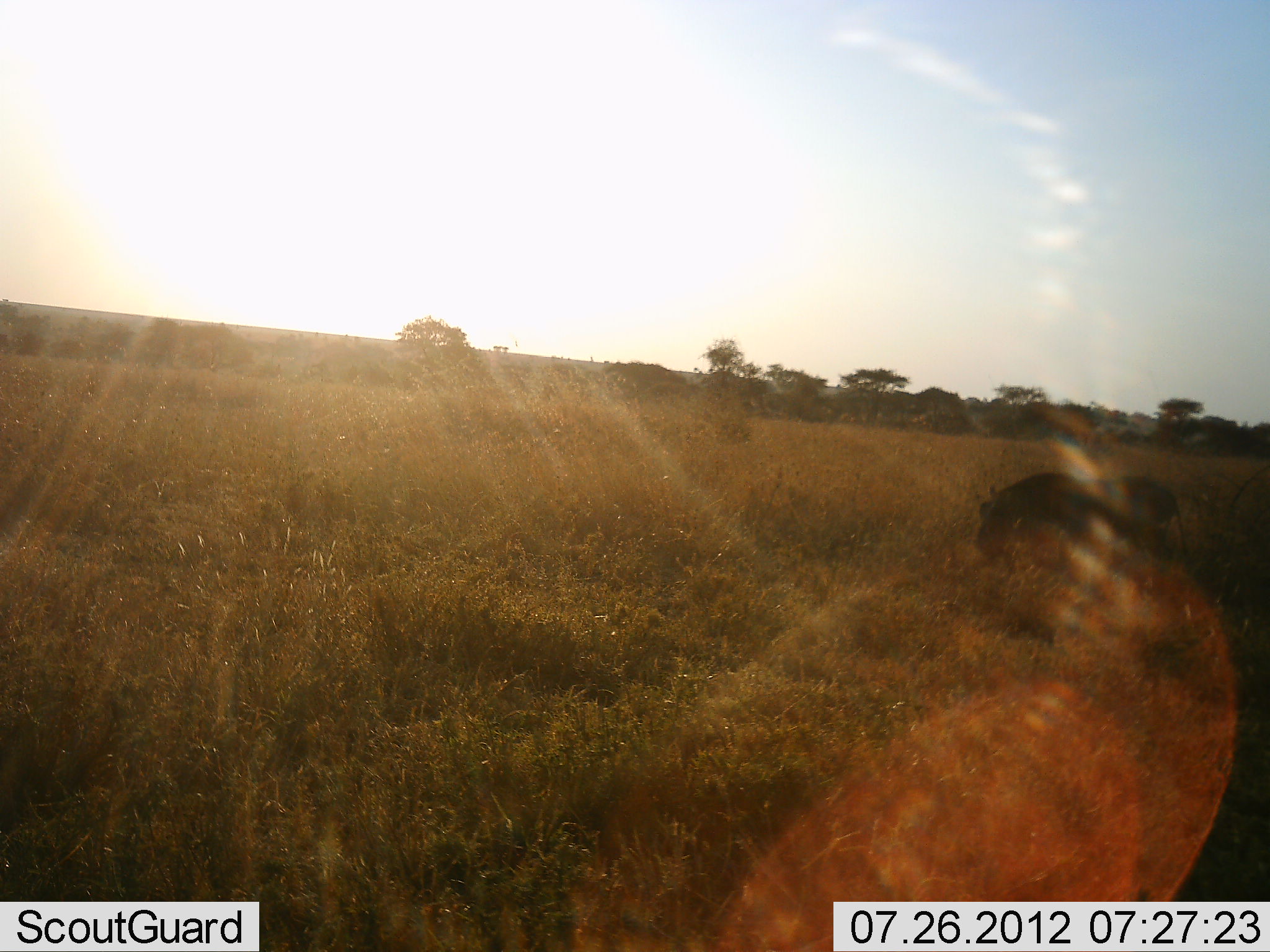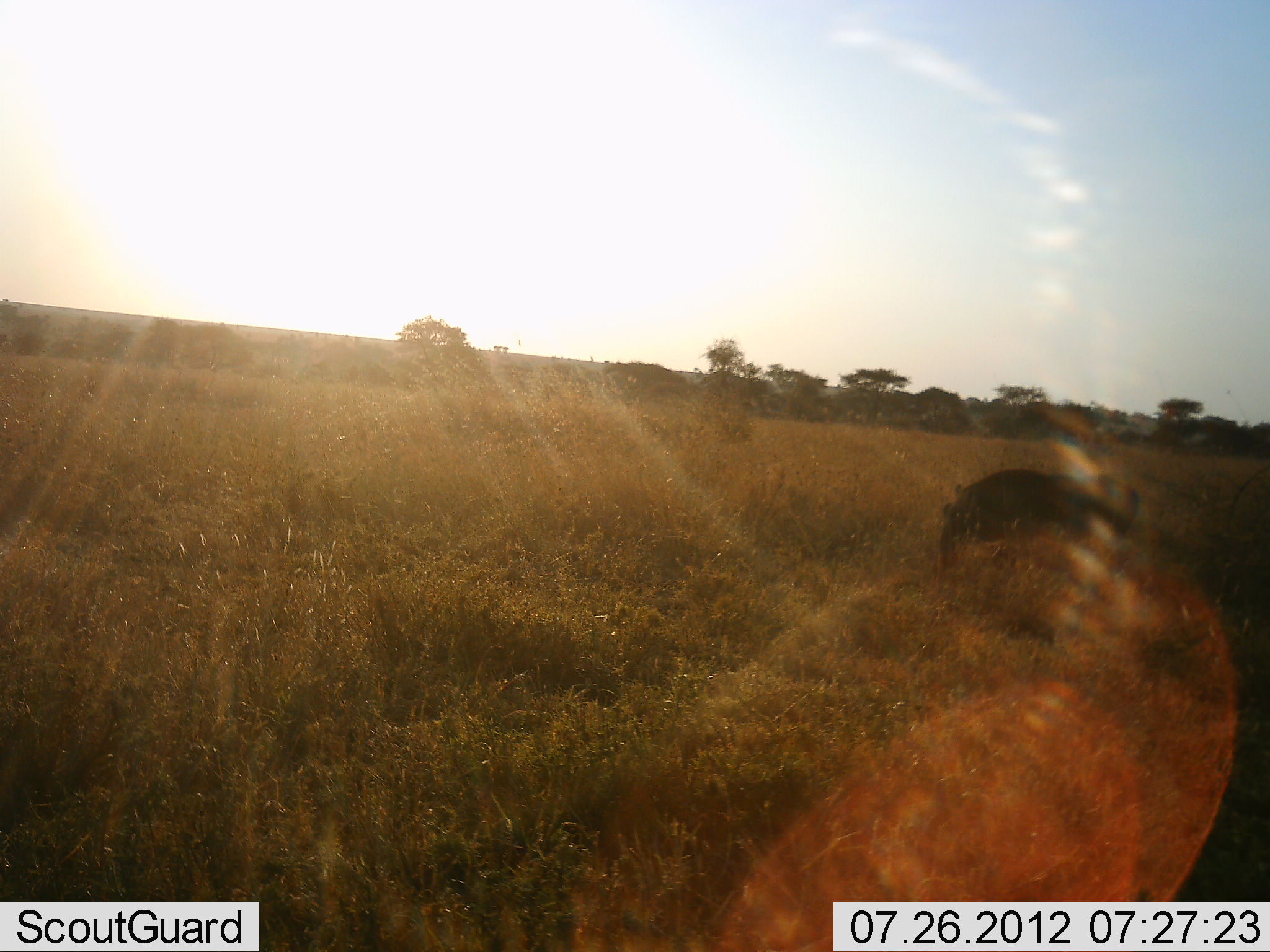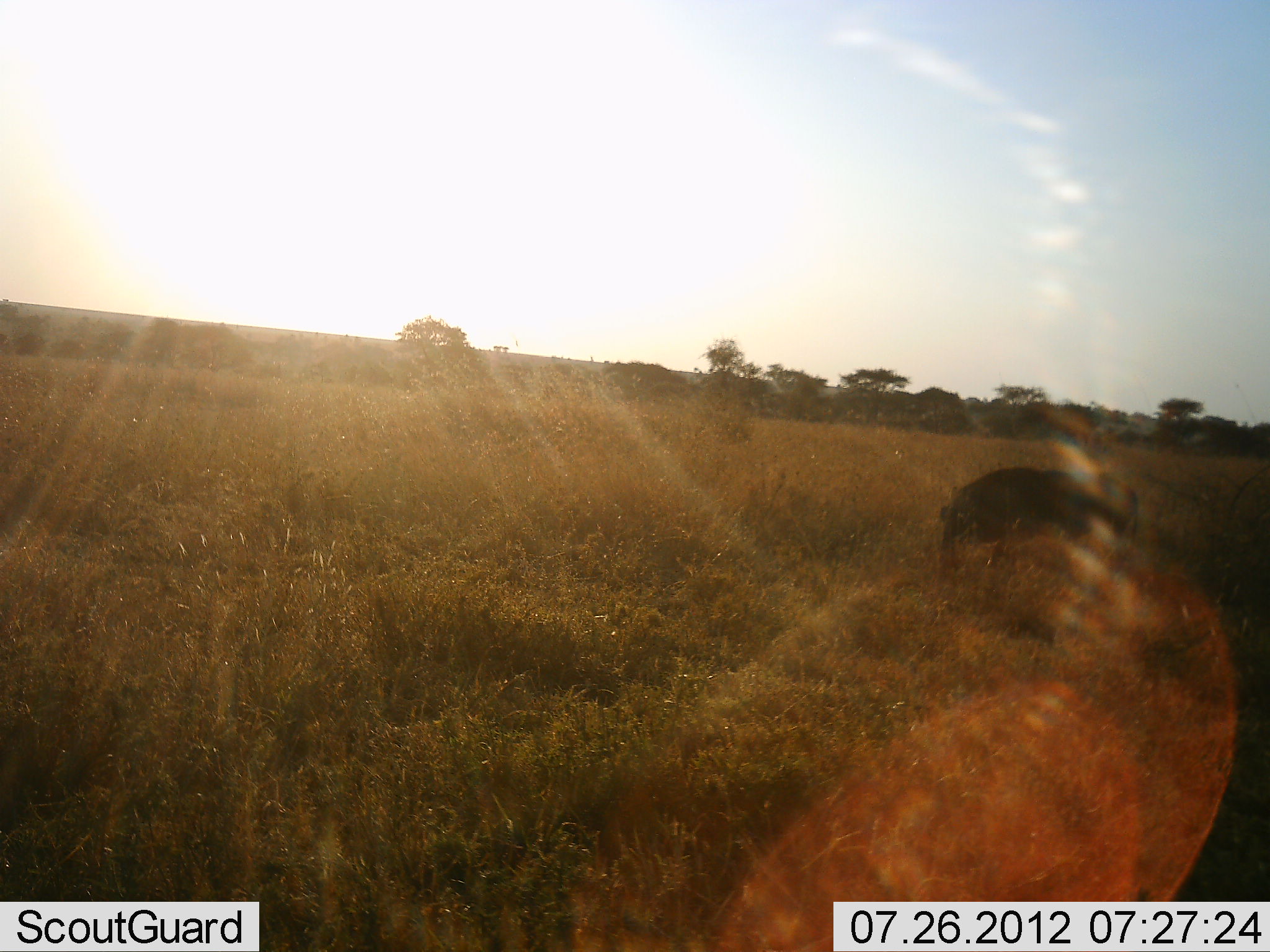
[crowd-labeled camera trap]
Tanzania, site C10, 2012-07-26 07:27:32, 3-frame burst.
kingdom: Animalia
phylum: Chordata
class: Mammalia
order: Artiodactyla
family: Suidae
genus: Phacochoerus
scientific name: Phacochoerus africanus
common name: warthog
Warthog (Phacochoerus africanus), count 1. Behavior (volunteer vote fractions): standing 10%, resting 0%, moving 70%, interacting 0%. Young present (vote fraction): 0%. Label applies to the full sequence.